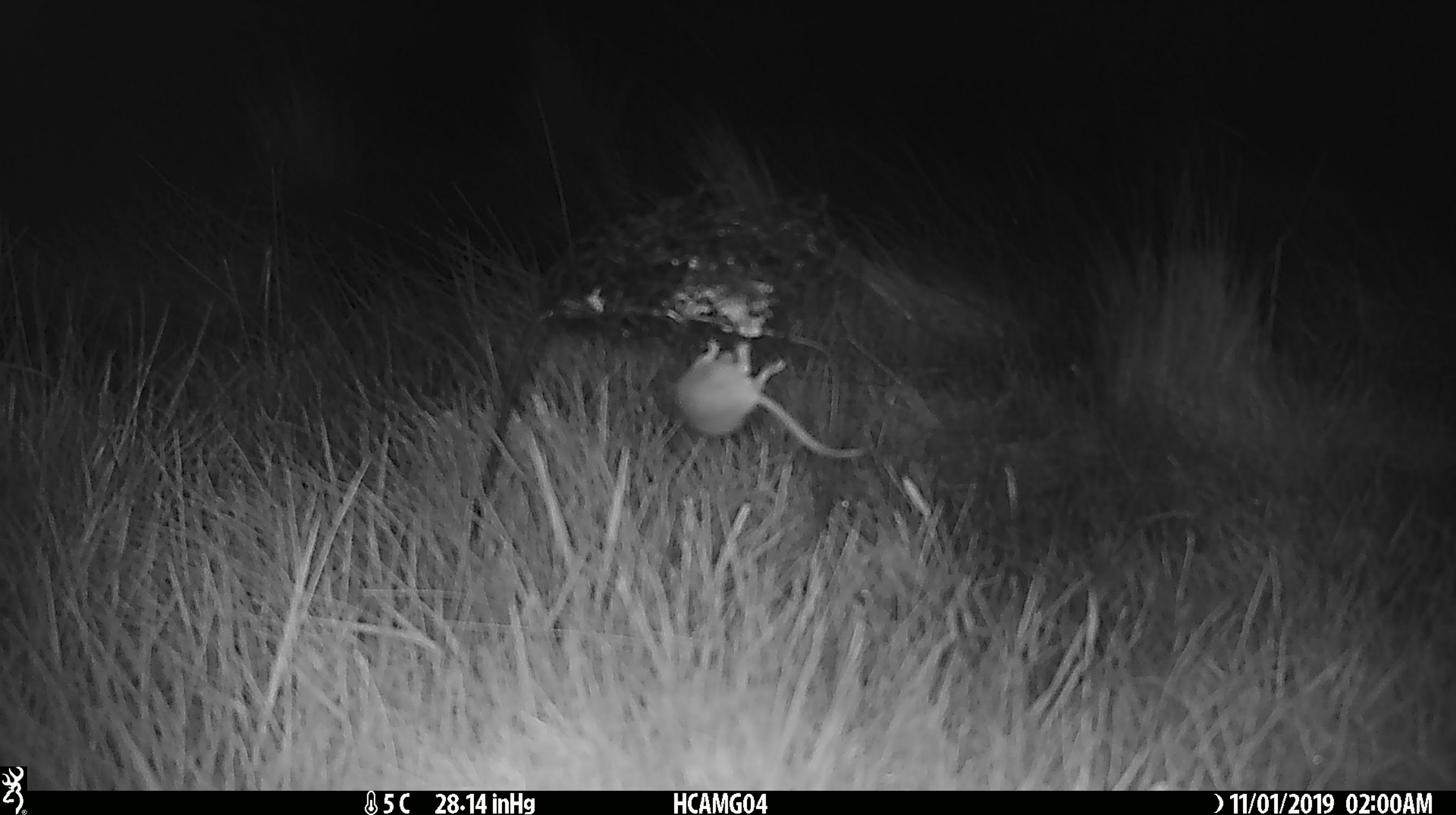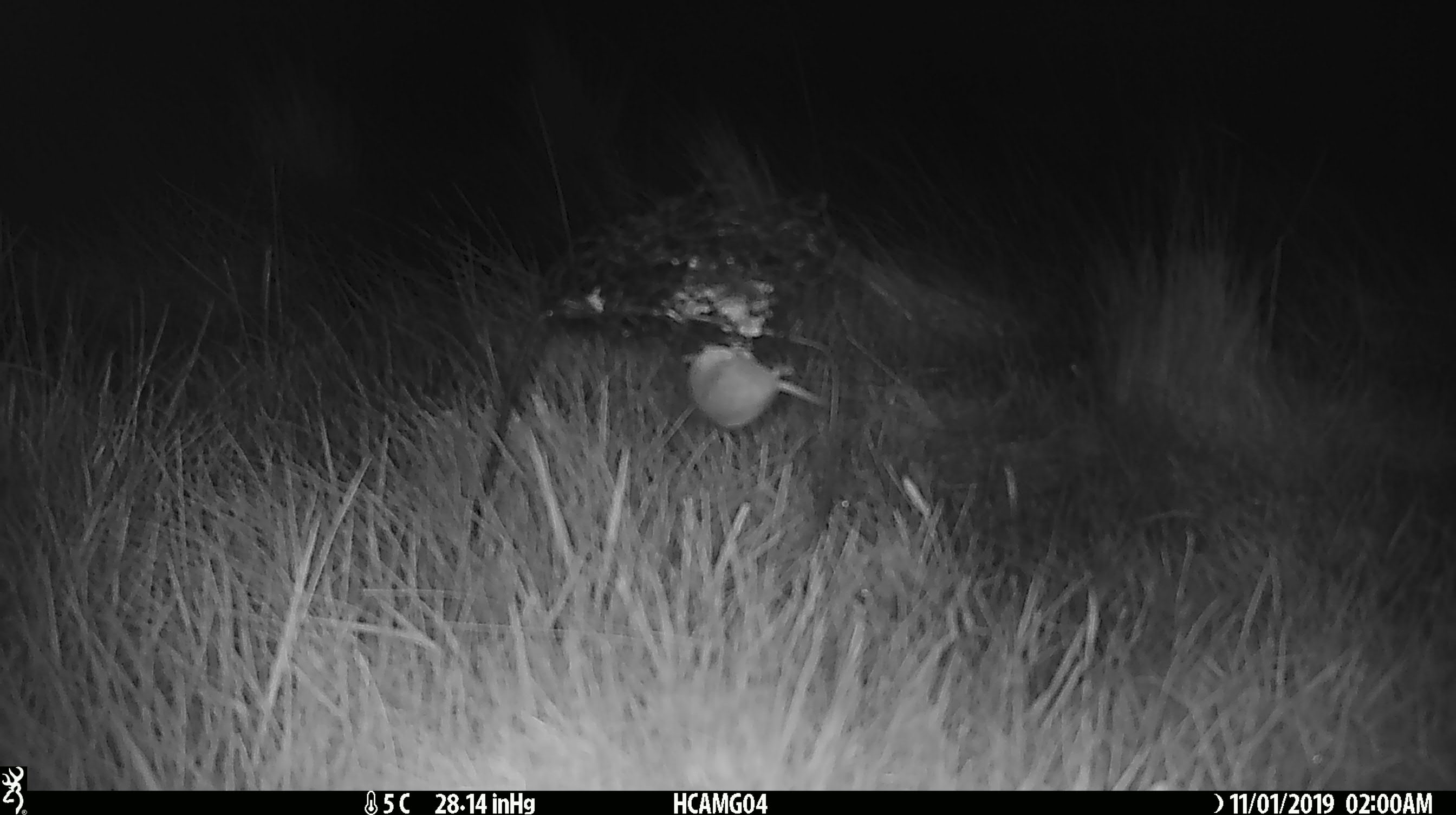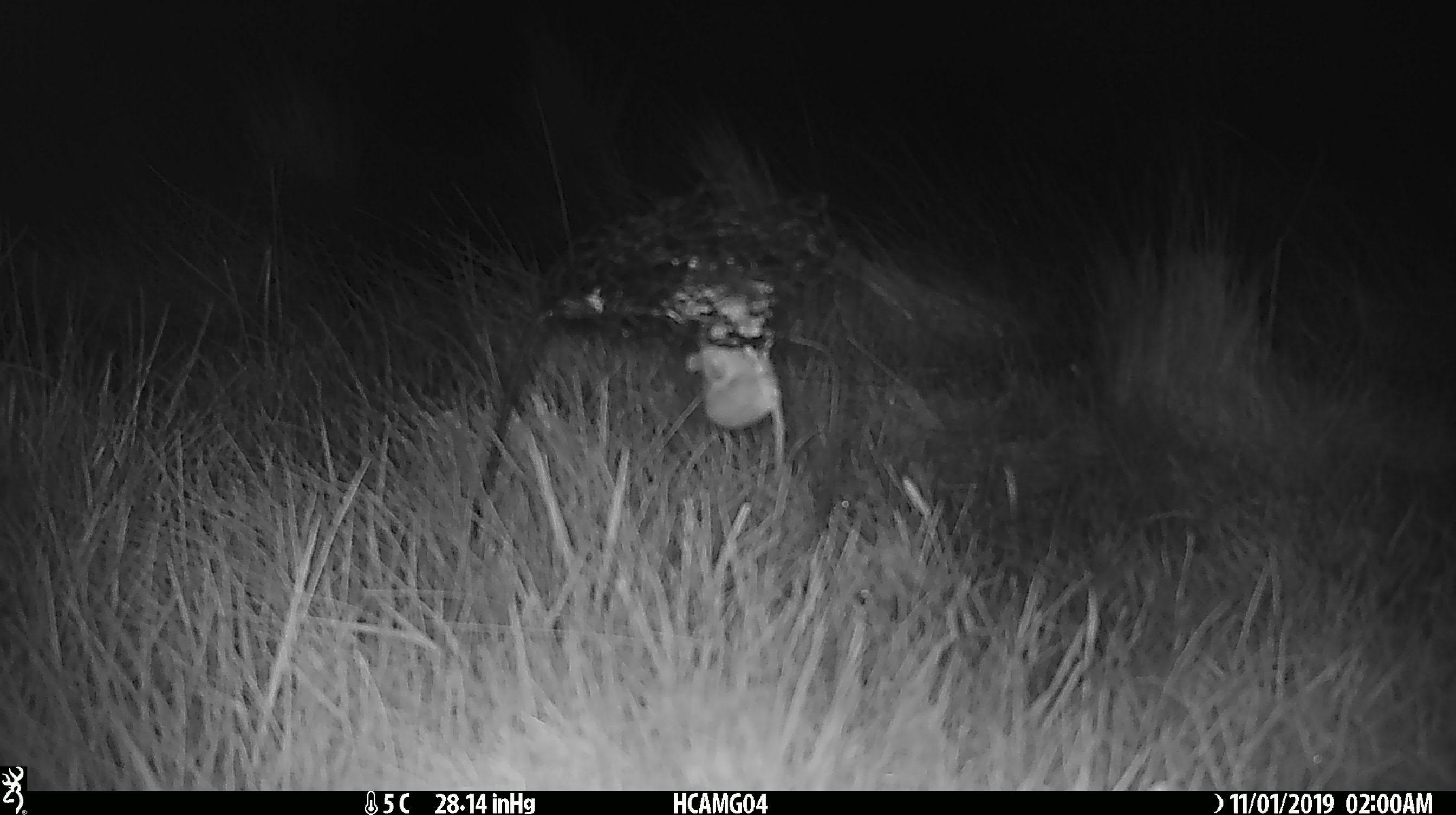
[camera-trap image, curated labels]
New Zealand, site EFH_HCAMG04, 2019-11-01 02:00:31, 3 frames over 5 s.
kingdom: Animalia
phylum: Chordata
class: Mammalia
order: Rodentia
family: Muridae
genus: Mus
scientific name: Mus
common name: mouse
Mouse (Mus).